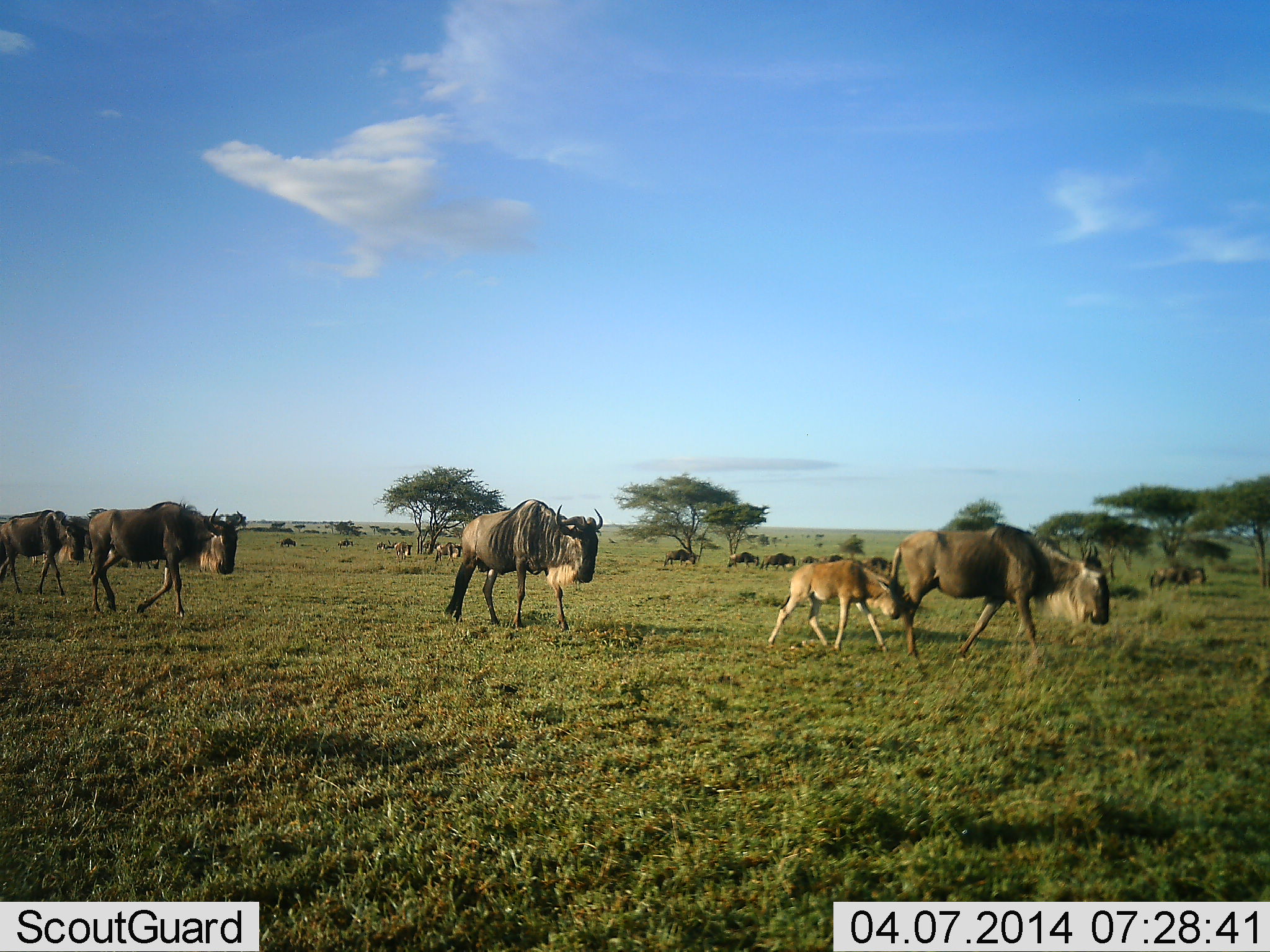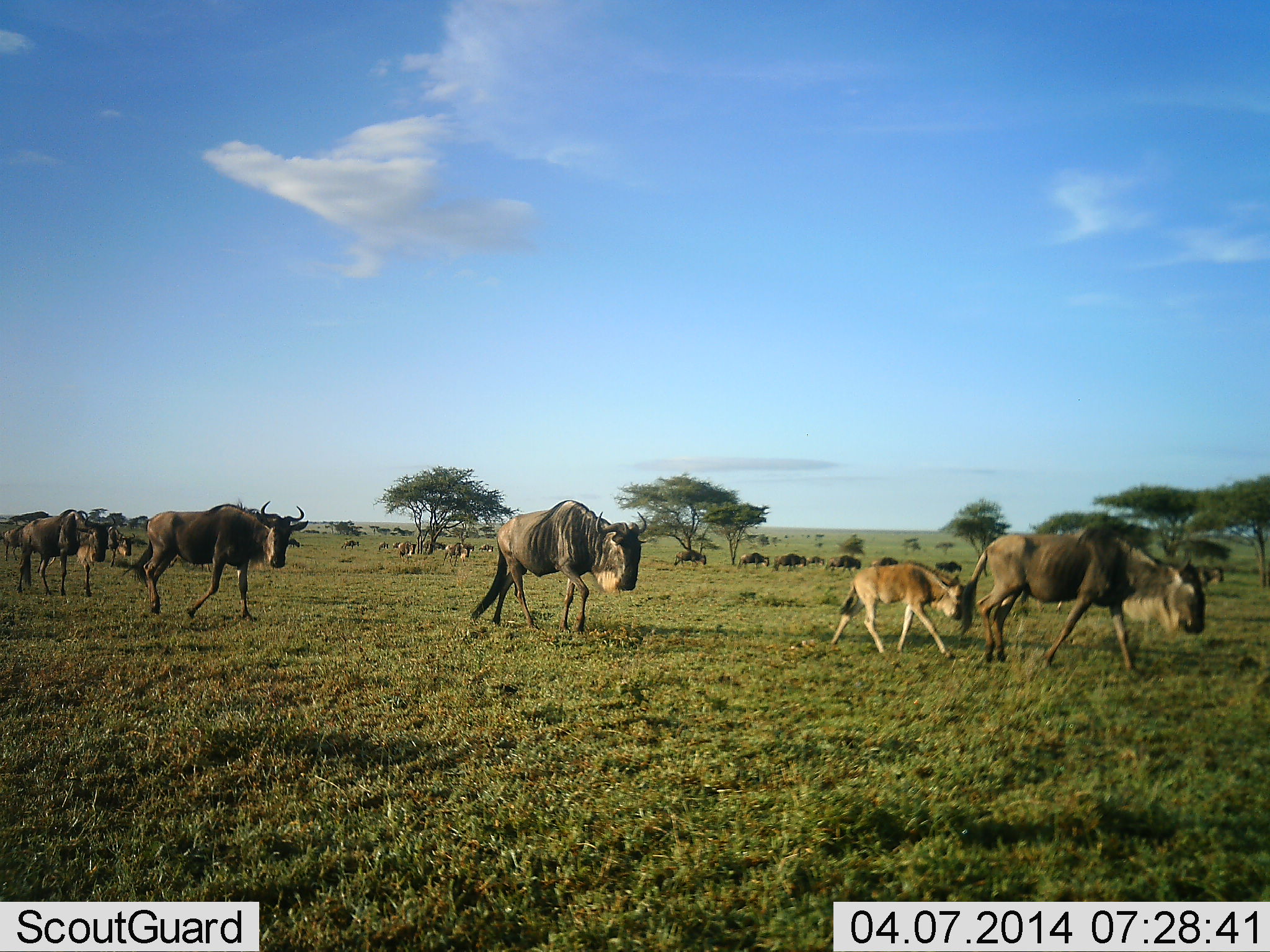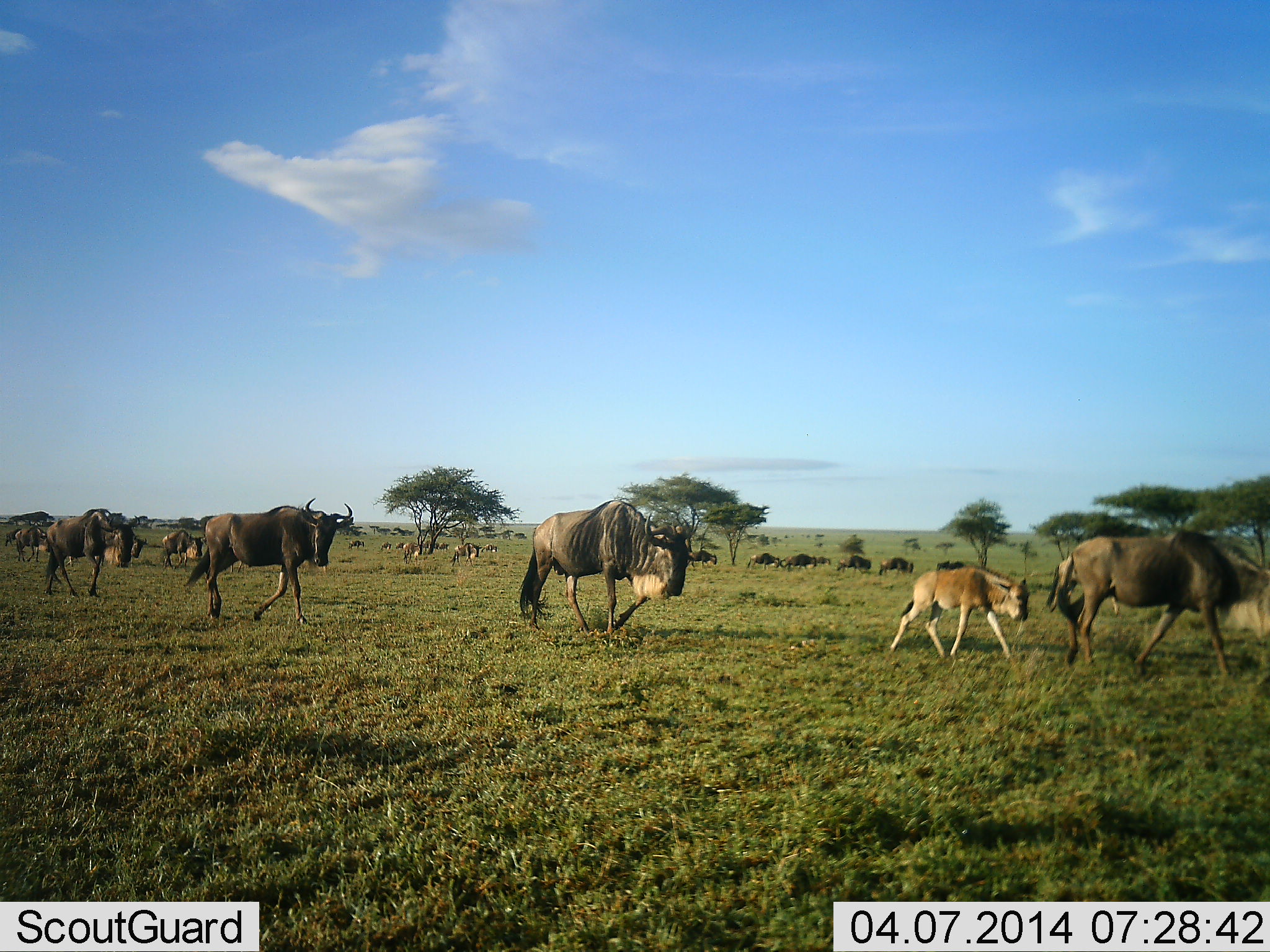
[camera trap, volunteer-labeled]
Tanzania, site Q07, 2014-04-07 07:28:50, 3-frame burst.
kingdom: Animalia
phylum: Chordata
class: Mammalia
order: Artiodactyla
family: Bovidae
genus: Connochaetes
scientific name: Connochaetes taurinus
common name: blue wildebeest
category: wildebeest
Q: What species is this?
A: Wildebeest (blue wildebeest) (Connochaetes taurinus).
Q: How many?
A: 11-50.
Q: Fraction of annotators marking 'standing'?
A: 0%.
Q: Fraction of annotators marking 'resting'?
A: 0%.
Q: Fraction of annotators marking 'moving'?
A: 100%.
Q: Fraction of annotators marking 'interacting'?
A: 10%.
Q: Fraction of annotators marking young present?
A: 90%.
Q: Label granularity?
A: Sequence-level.